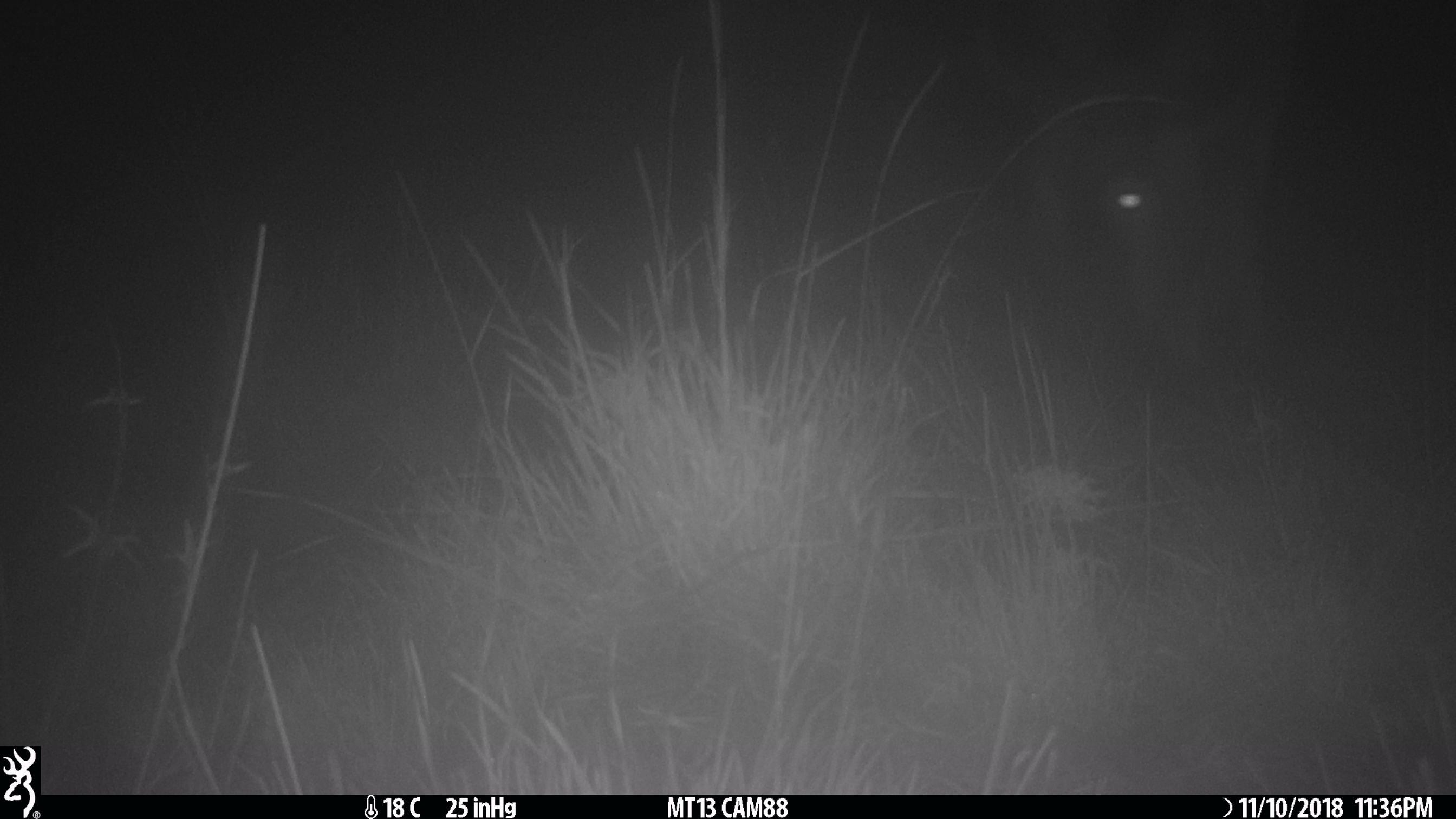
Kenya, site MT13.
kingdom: Animalia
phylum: Chordata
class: Mammalia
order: Artiodactyla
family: Bovidae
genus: Connochaetes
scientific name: Connochaetes taurinus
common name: blue wildebeest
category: wildebeest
Wildebeest (blue wildebeest) (Connochaetes taurinus).